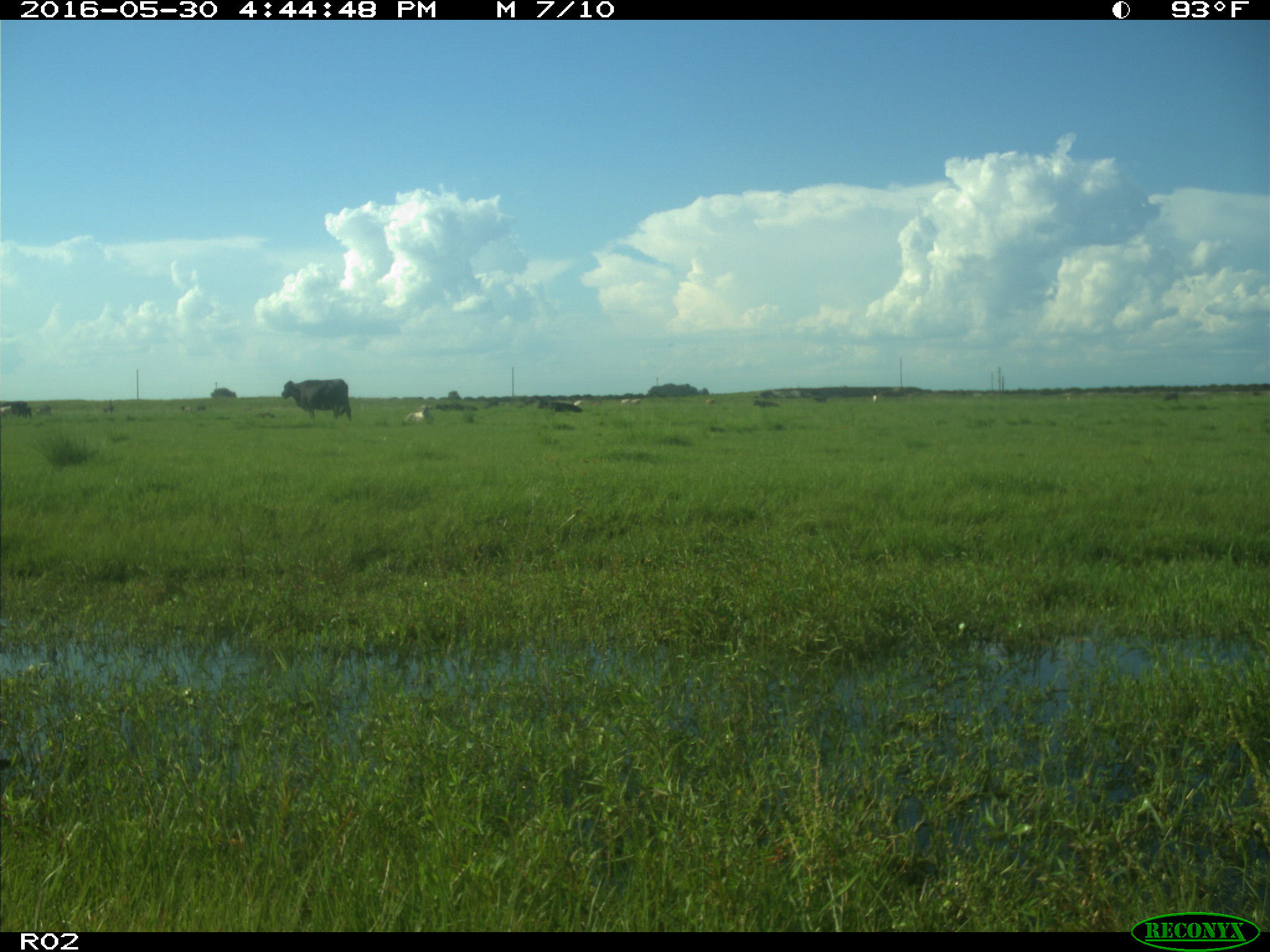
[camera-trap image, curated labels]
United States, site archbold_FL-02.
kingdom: Animalia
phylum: Chordata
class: Mammalia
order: Artiodactyla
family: Bovidae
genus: Bos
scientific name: Bos taurus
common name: domestic cow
Bos taurus (domestic cow).